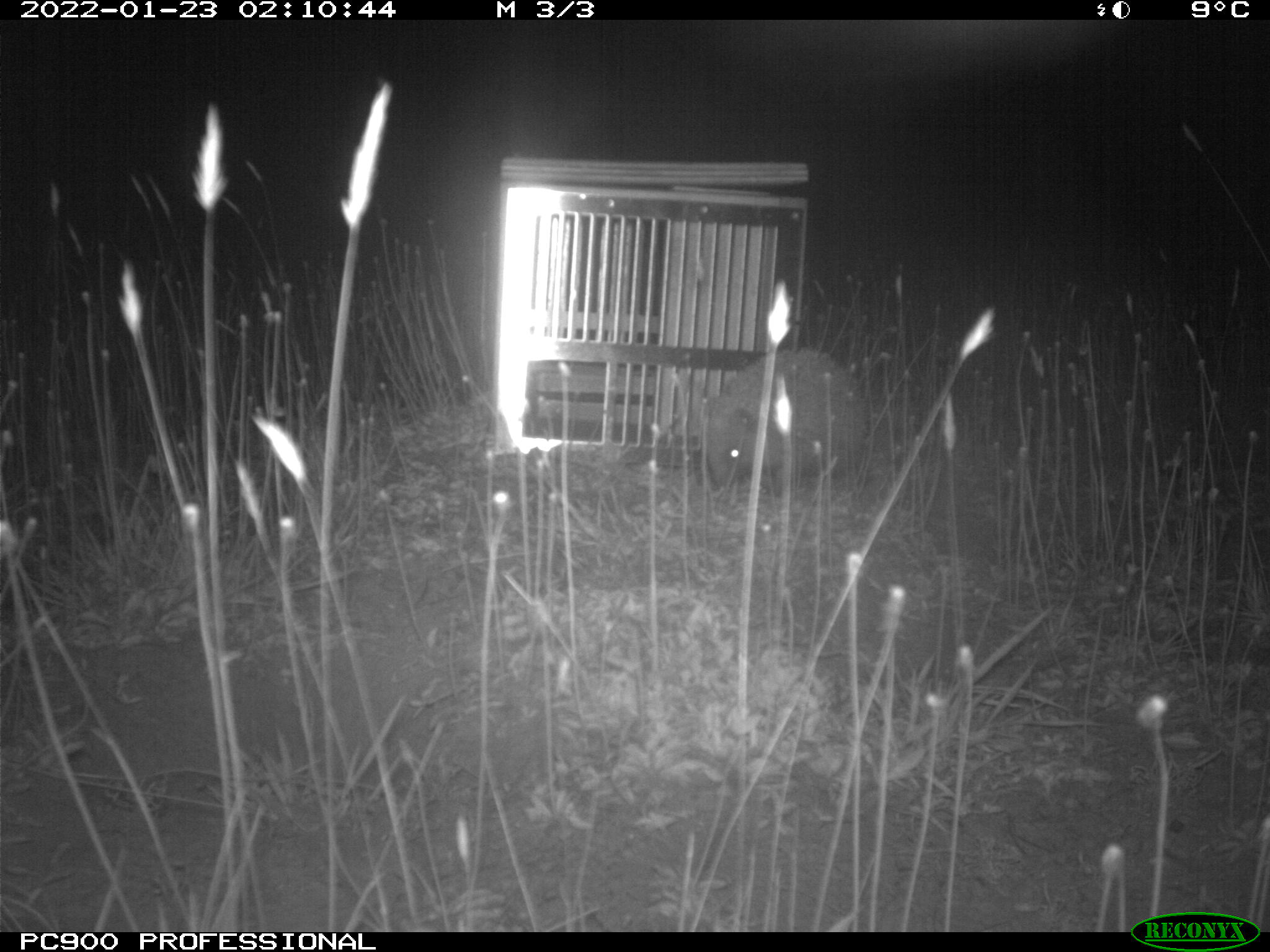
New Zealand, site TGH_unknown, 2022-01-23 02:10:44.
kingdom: Animalia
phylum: Chordata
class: Mammalia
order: Eulipotyphla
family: Erinaceidae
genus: Erinaceus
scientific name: Erinaceus europaeus europaeus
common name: european hedgehog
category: hedgehog